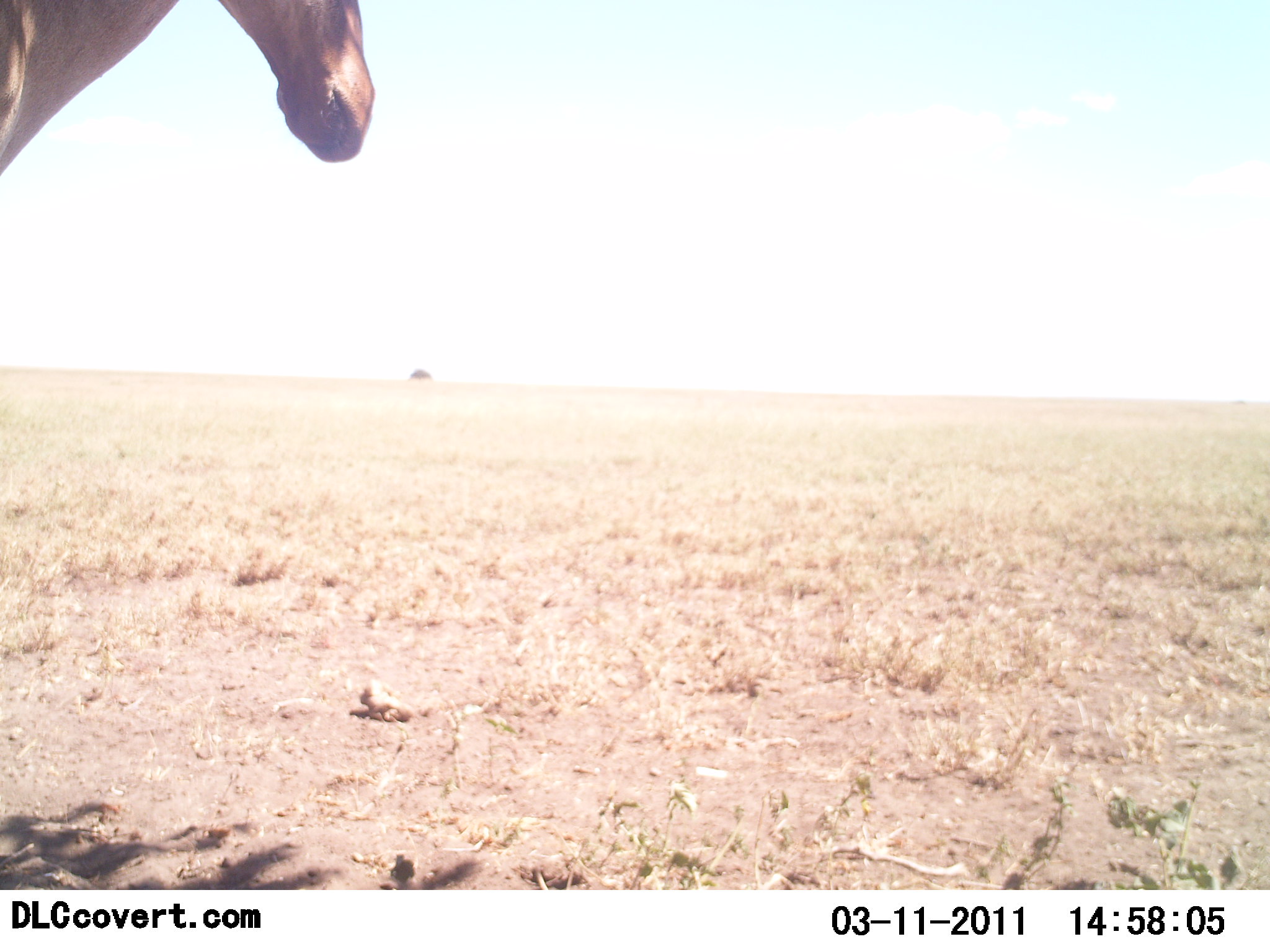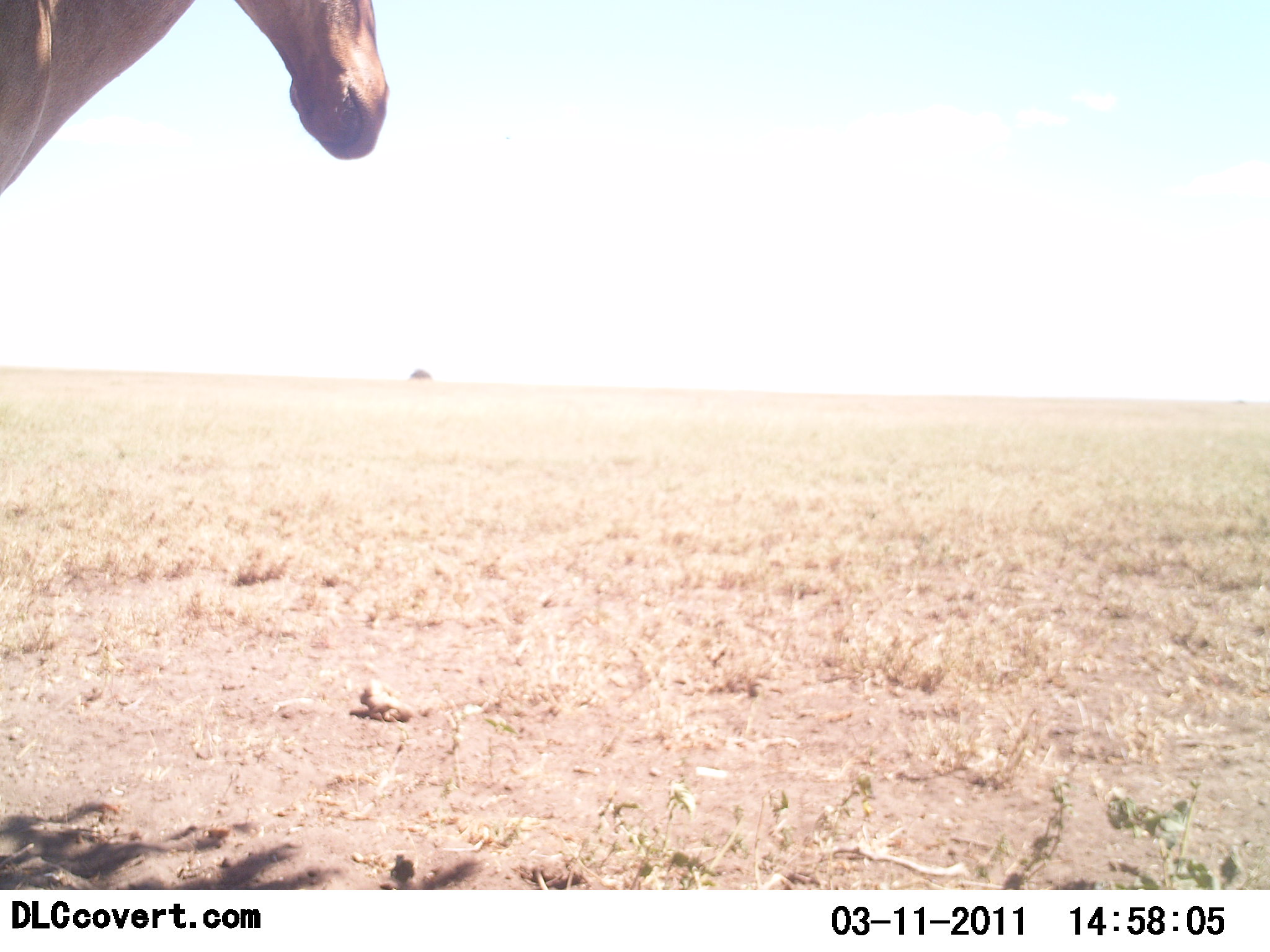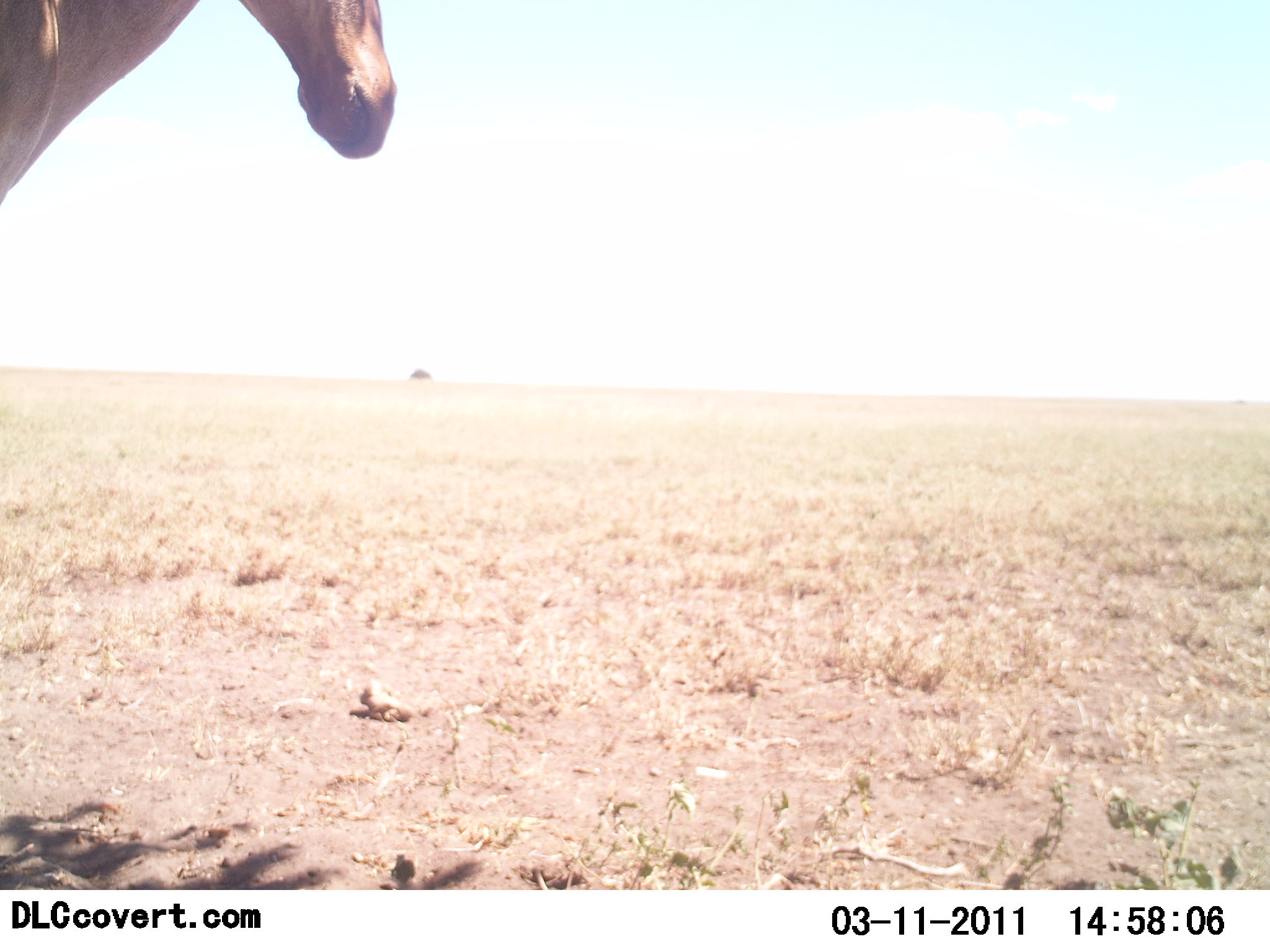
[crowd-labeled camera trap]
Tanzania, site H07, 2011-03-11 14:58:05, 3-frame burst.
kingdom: Animalia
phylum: Chordata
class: Mammalia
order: Artiodactyla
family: Bovidae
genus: Alcelaphus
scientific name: Alcelaphus buselaphus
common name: hartebeest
Hartebeest (Alcelaphus buselaphus), count 1. Behavior (volunteer vote fractions): standing 100%, resting 0%, moving 0%, interacting 0%. Young present (vote fraction): 0%. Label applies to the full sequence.